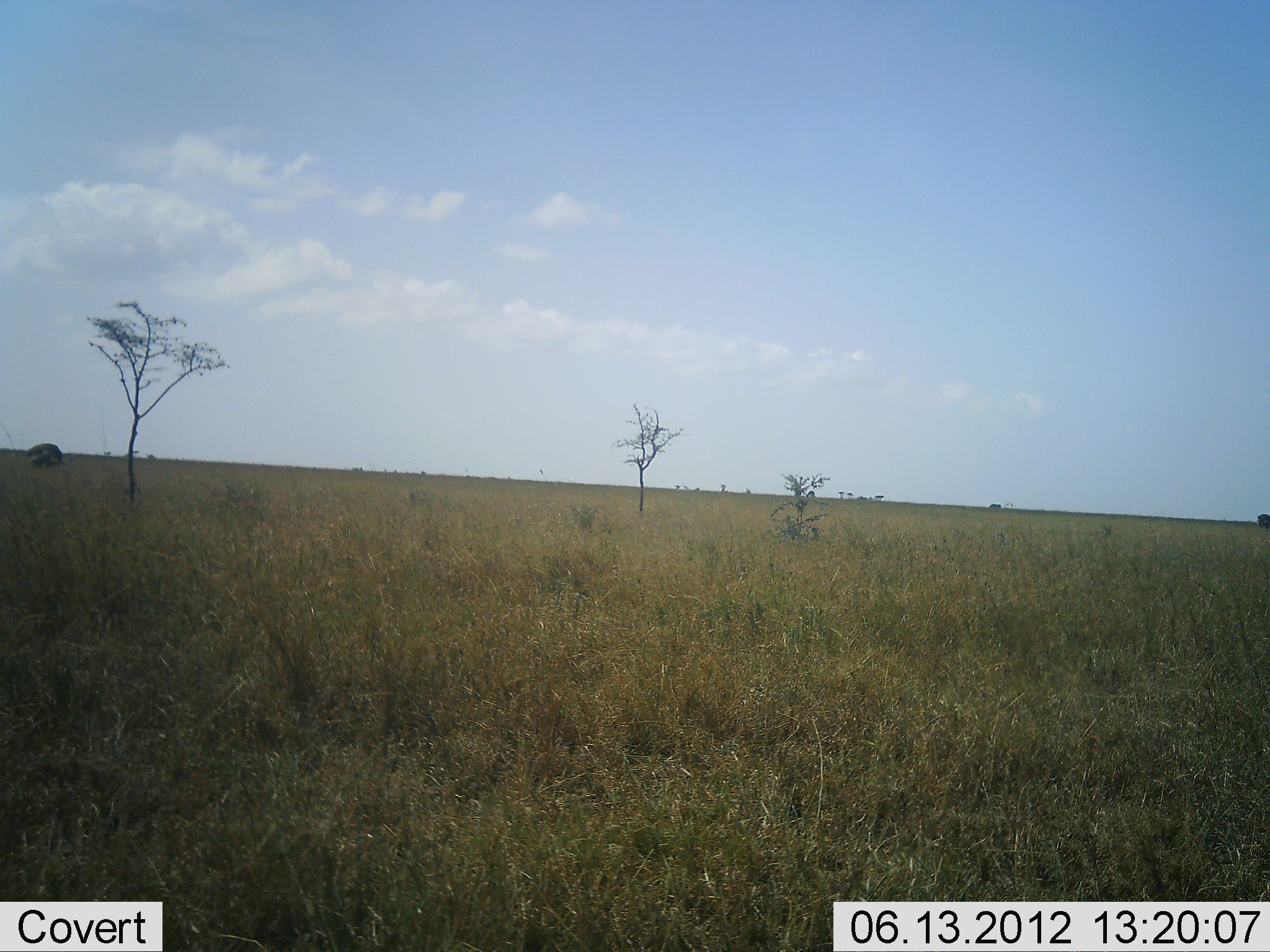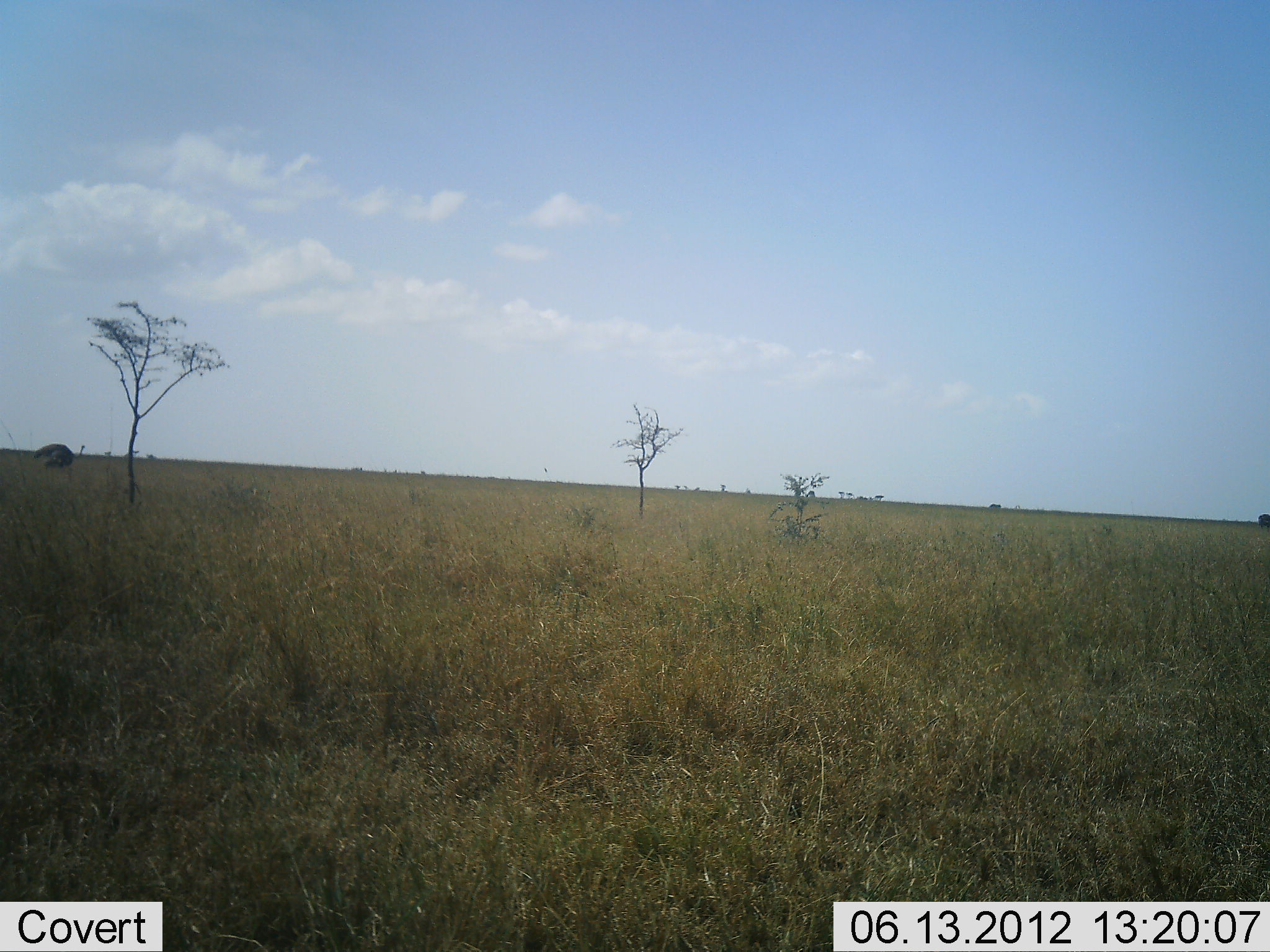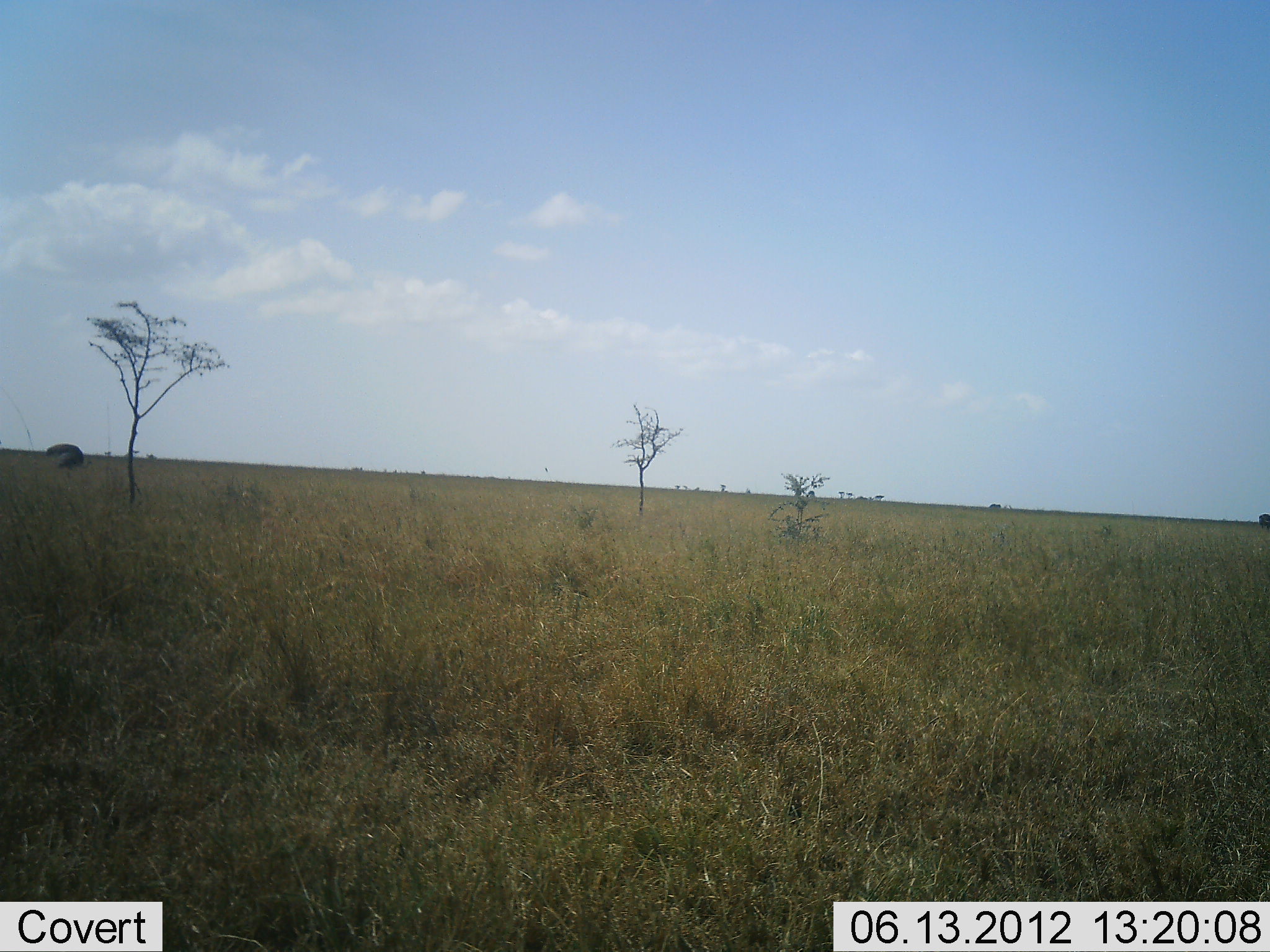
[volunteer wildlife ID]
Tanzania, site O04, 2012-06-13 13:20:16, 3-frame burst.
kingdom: Animalia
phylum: Chordata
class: Aves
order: Struthioniformes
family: Struthionidae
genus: Struthio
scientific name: Struthio camelus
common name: ostrich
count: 1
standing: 30%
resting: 0%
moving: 80%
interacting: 0%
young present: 0%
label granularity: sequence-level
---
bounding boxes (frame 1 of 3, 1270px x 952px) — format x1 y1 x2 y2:
animal: 25 442 74 472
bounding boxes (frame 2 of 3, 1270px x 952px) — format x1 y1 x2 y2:
animal: 31 442 86 474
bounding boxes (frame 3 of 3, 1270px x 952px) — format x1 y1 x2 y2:
animal: 44 443 93 472